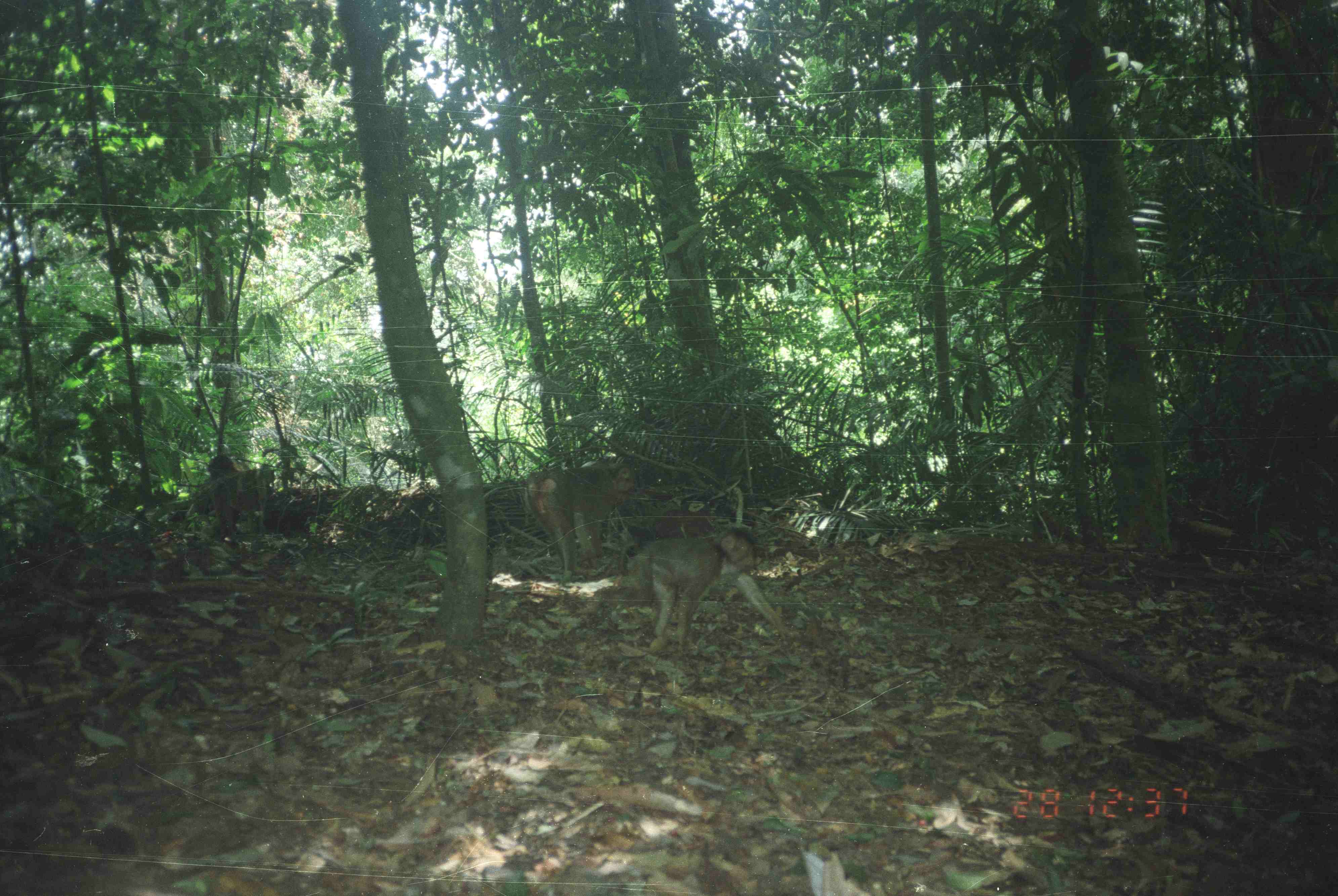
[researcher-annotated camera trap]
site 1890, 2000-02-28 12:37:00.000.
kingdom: Animalia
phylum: Chordata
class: Mammalia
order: Primates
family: Cercopithecidae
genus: Macaca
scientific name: Macaca nemestrina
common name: southern pig-tailed macaque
Macaca nemestrina (southern pig-tailed macaque), count 3.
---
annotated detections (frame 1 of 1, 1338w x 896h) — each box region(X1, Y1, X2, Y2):
macaca nemestrina: region(622, 526, 794, 662); region(520, 463, 636, 580)